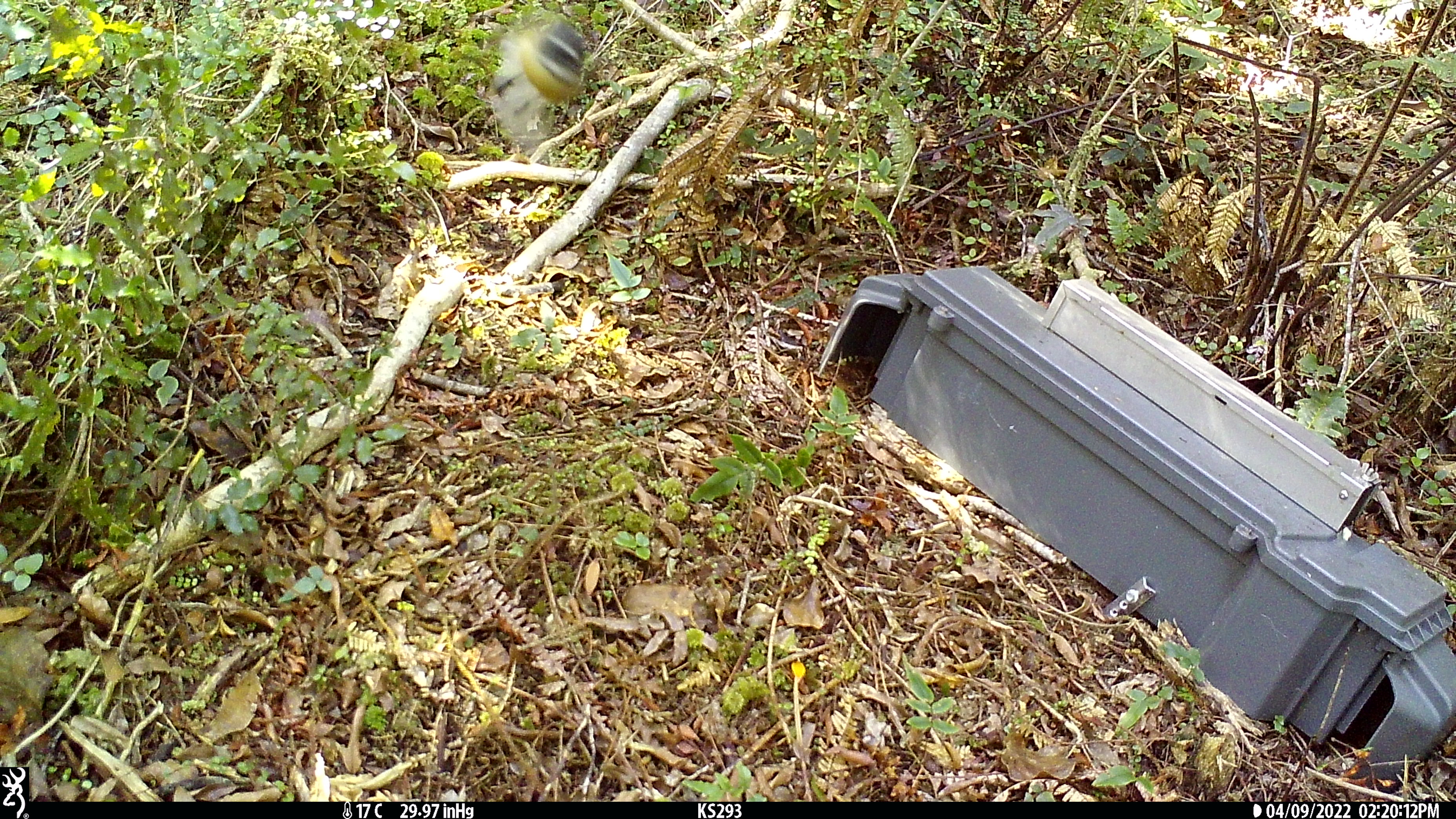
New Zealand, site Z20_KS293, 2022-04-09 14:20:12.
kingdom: Animalia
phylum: Chordata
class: Aves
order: Passeriformes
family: Rhipiduridae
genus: Rhipidura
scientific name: Rhipidura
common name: fantails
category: fantail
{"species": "fantail (fantails) (Rhipidura)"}